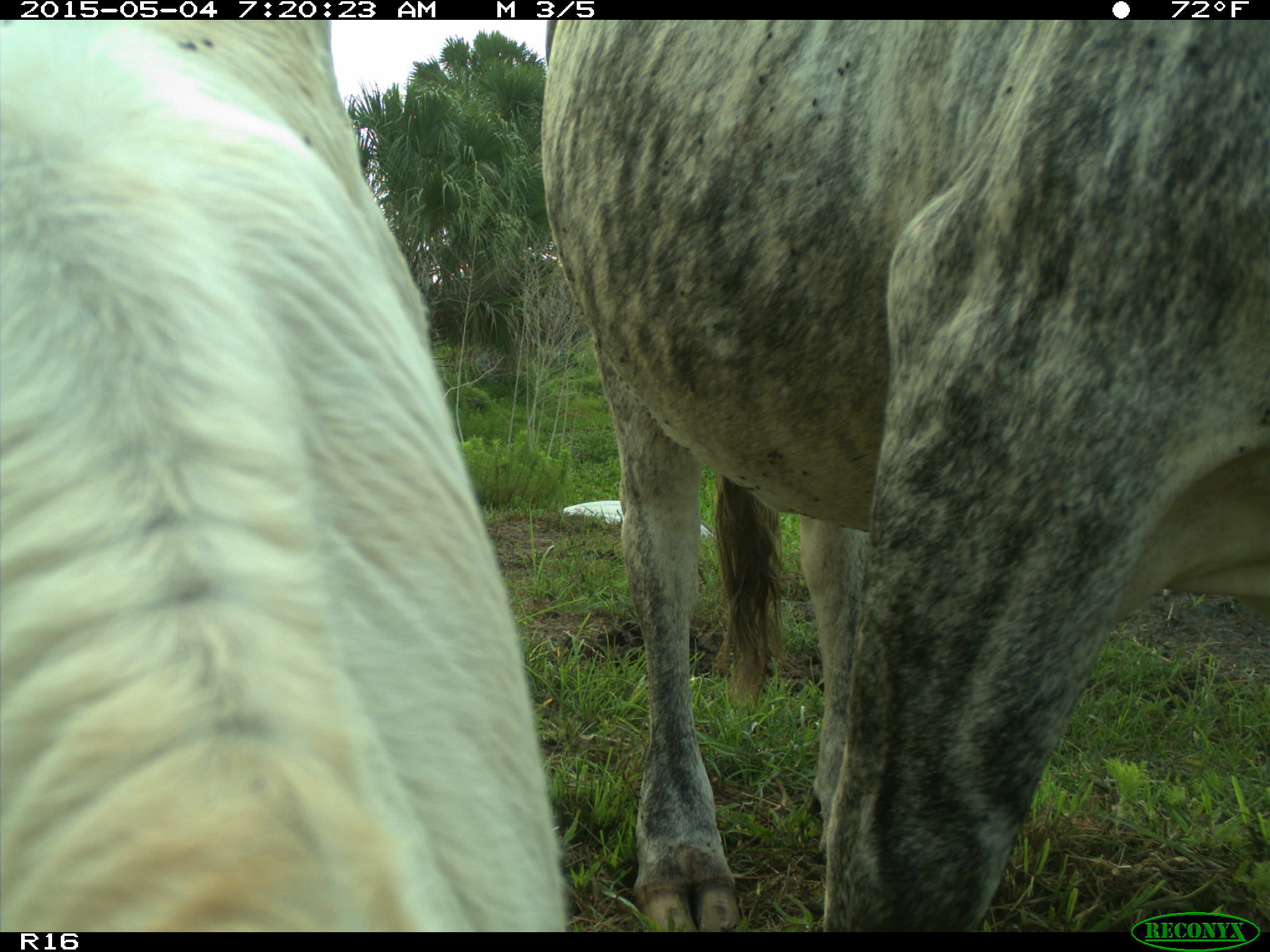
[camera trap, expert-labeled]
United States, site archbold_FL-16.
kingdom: Animalia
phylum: Chordata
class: Mammalia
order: Artiodactyla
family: Bovidae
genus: Bos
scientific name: Bos taurus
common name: domestic cow